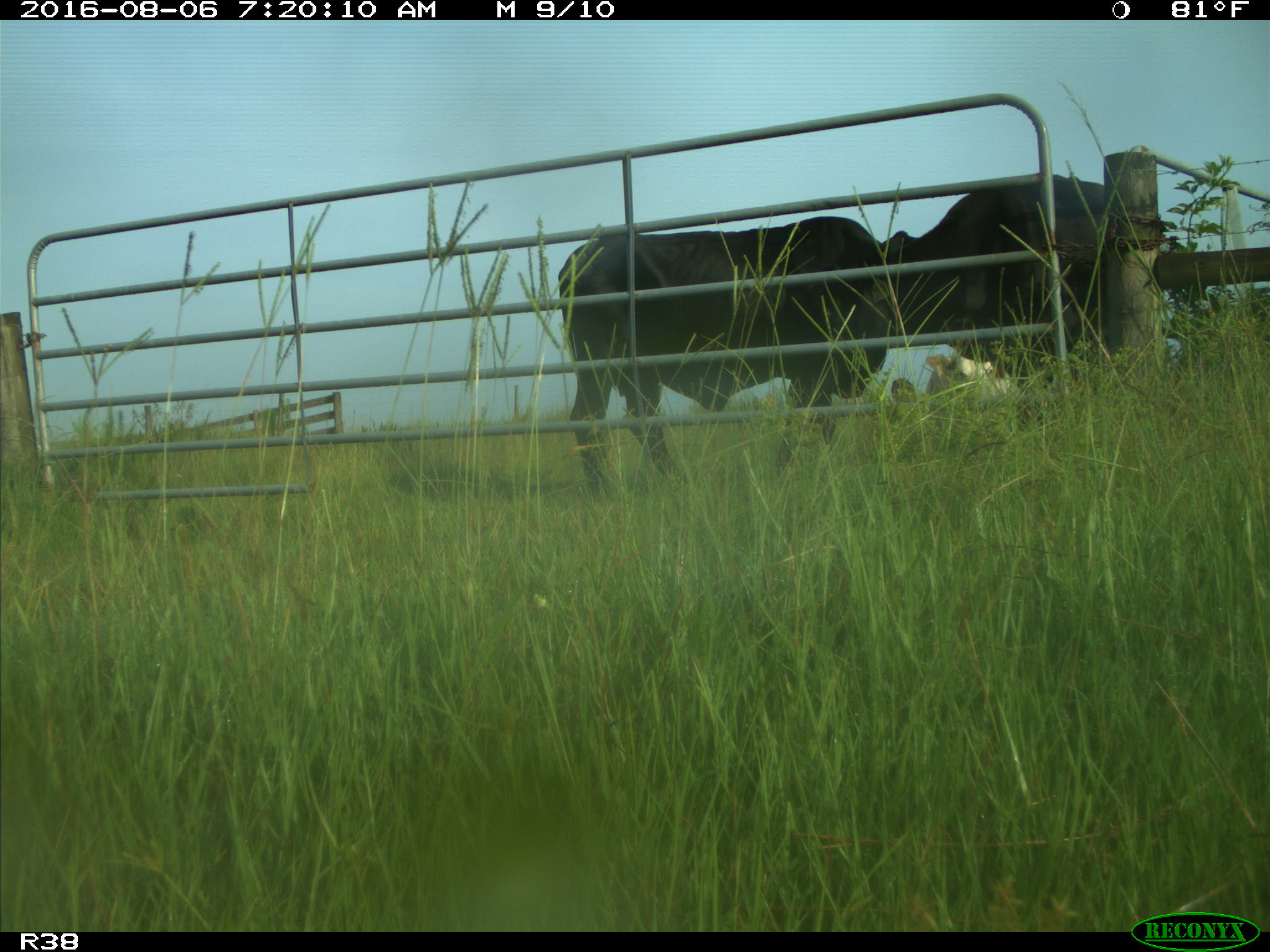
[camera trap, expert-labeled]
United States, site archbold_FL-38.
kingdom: Animalia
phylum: Chordata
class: Mammalia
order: Artiodactyla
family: Bovidae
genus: Bos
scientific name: Bos taurus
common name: domestic cow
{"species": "Bos taurus (domestic cow)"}